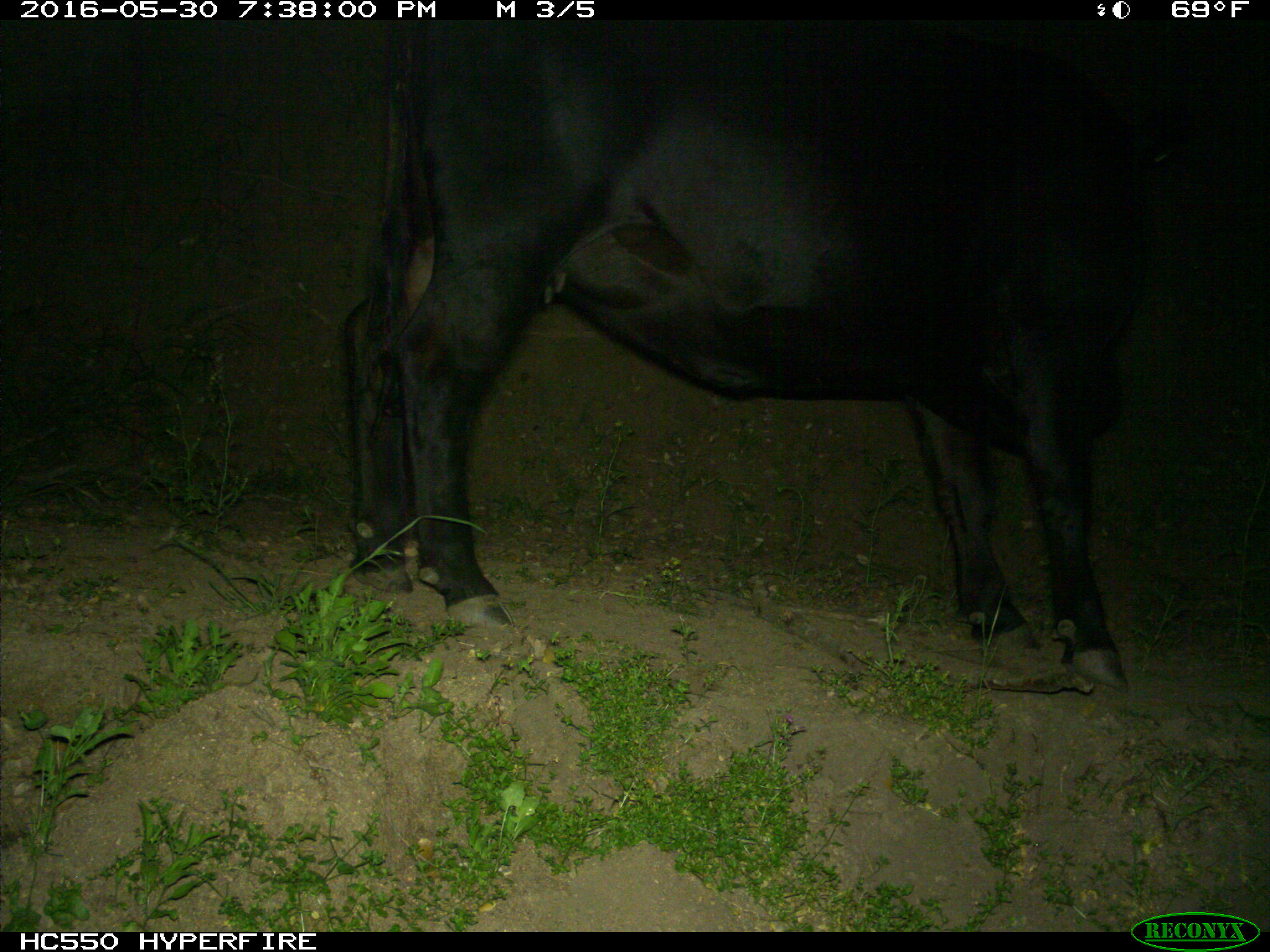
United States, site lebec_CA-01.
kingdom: Animalia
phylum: Chordata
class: Mammalia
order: Artiodactyla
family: Bovidae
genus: Bos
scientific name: Bos taurus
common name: domestic cow